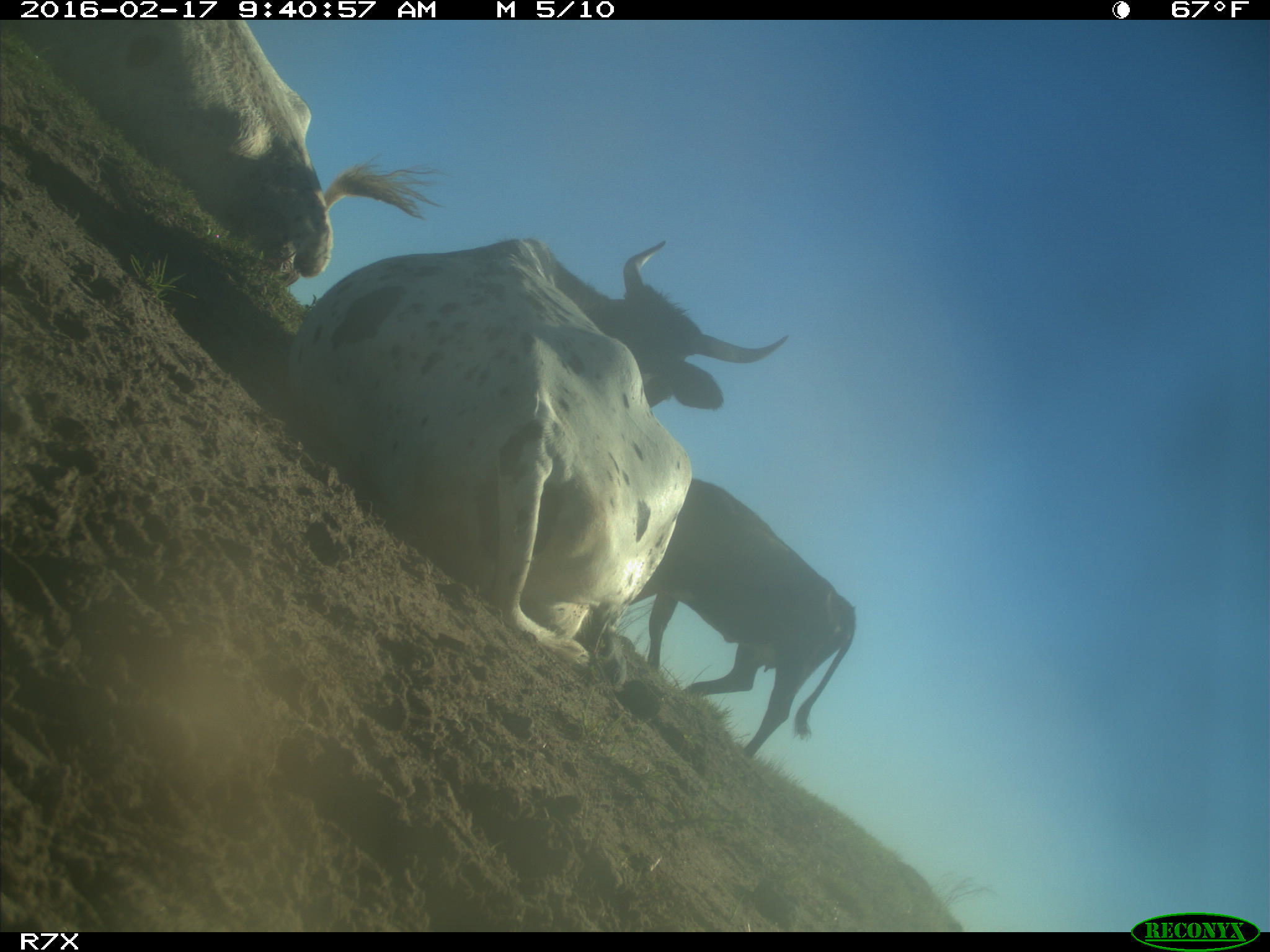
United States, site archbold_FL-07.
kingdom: Animalia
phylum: Chordata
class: Mammalia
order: Artiodactyla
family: Bovidae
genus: Bos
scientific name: Bos taurus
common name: domestic cow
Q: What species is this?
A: Bos taurus (domestic cow).